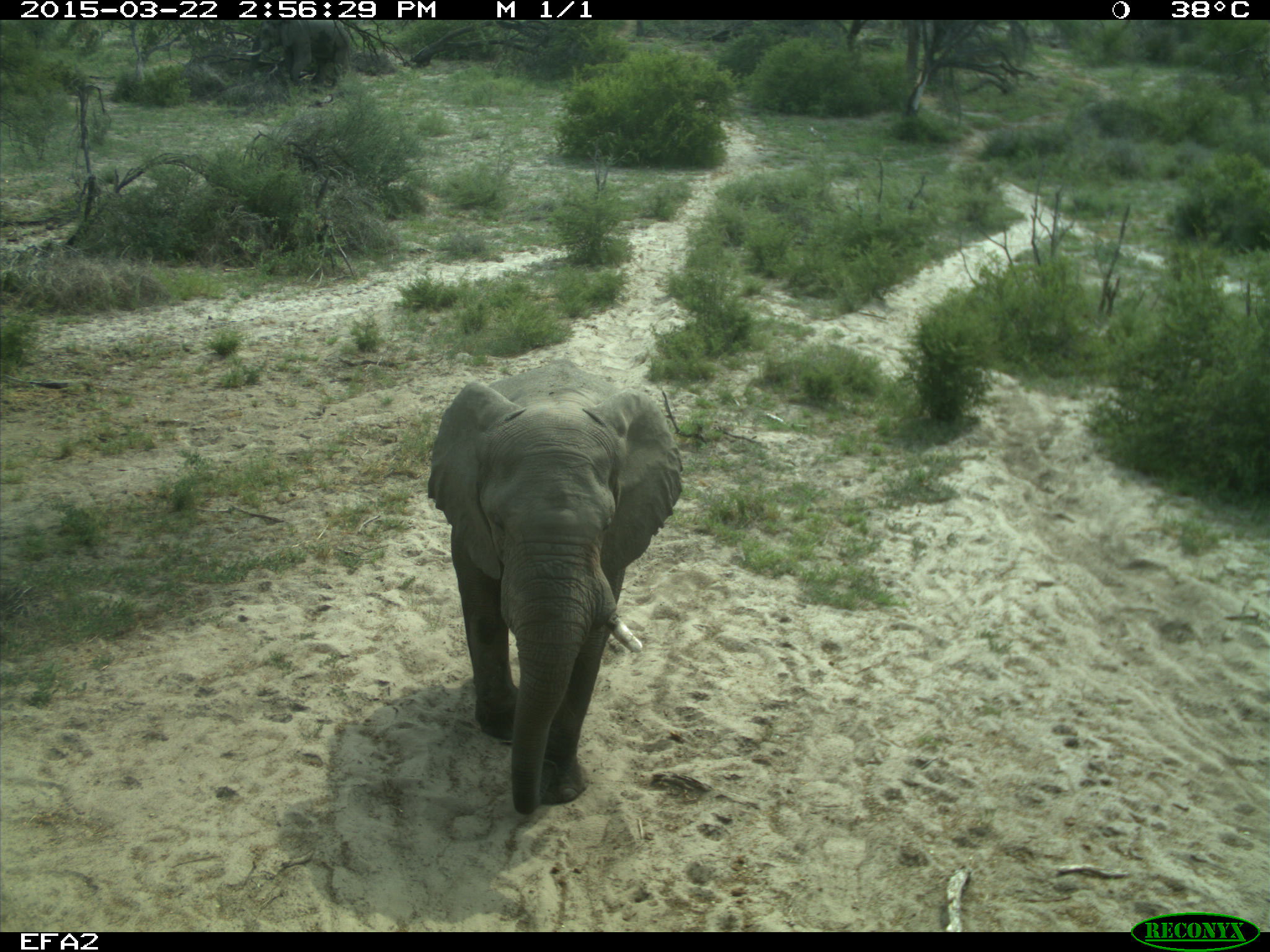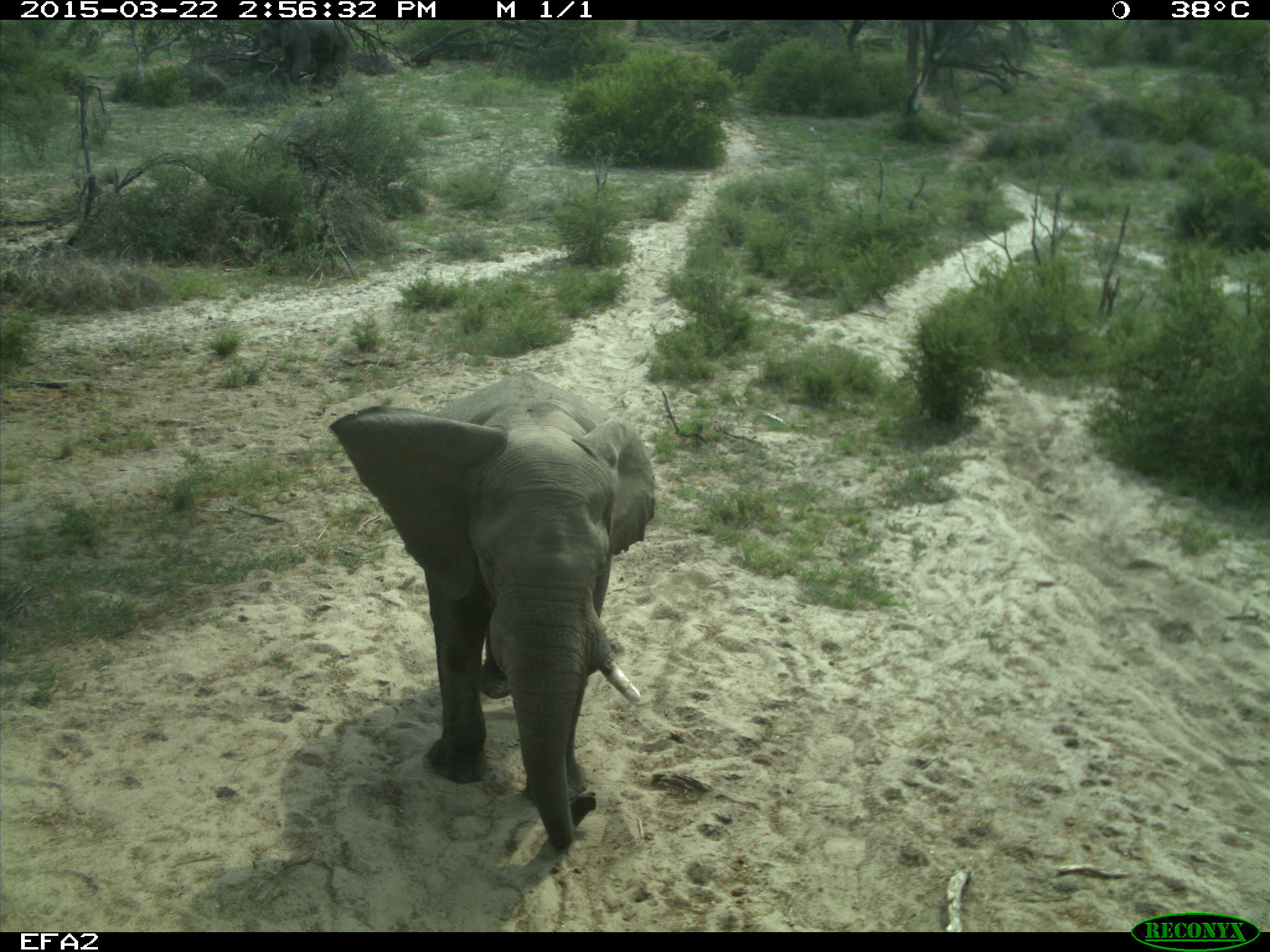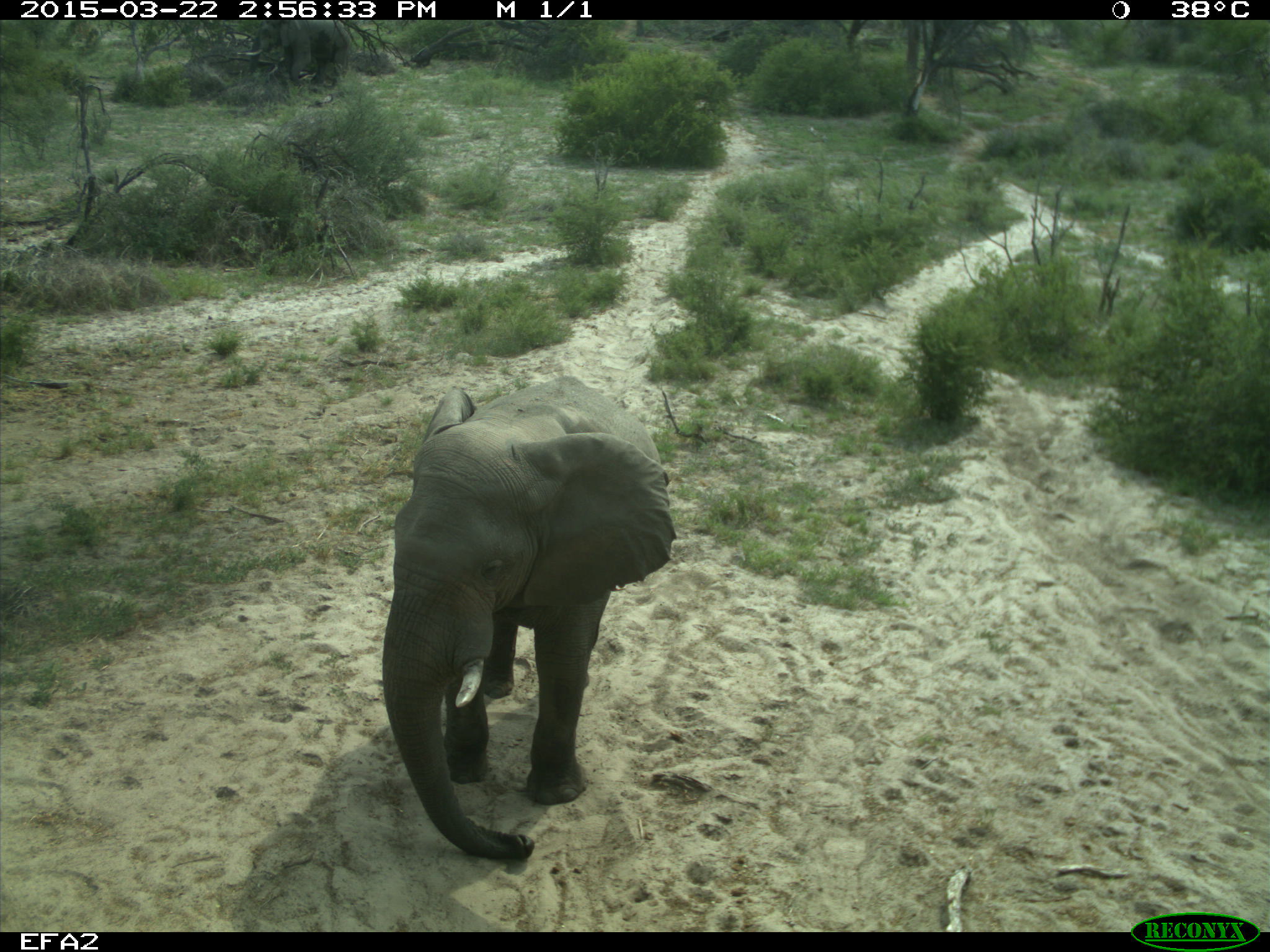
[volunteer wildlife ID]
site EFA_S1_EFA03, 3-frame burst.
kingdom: Animalia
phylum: Chordata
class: Mammalia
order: Proboscidea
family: Elephantidae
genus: Loxodonta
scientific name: Loxodonta africana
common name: african bush elephant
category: elephant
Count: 1.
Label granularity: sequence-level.